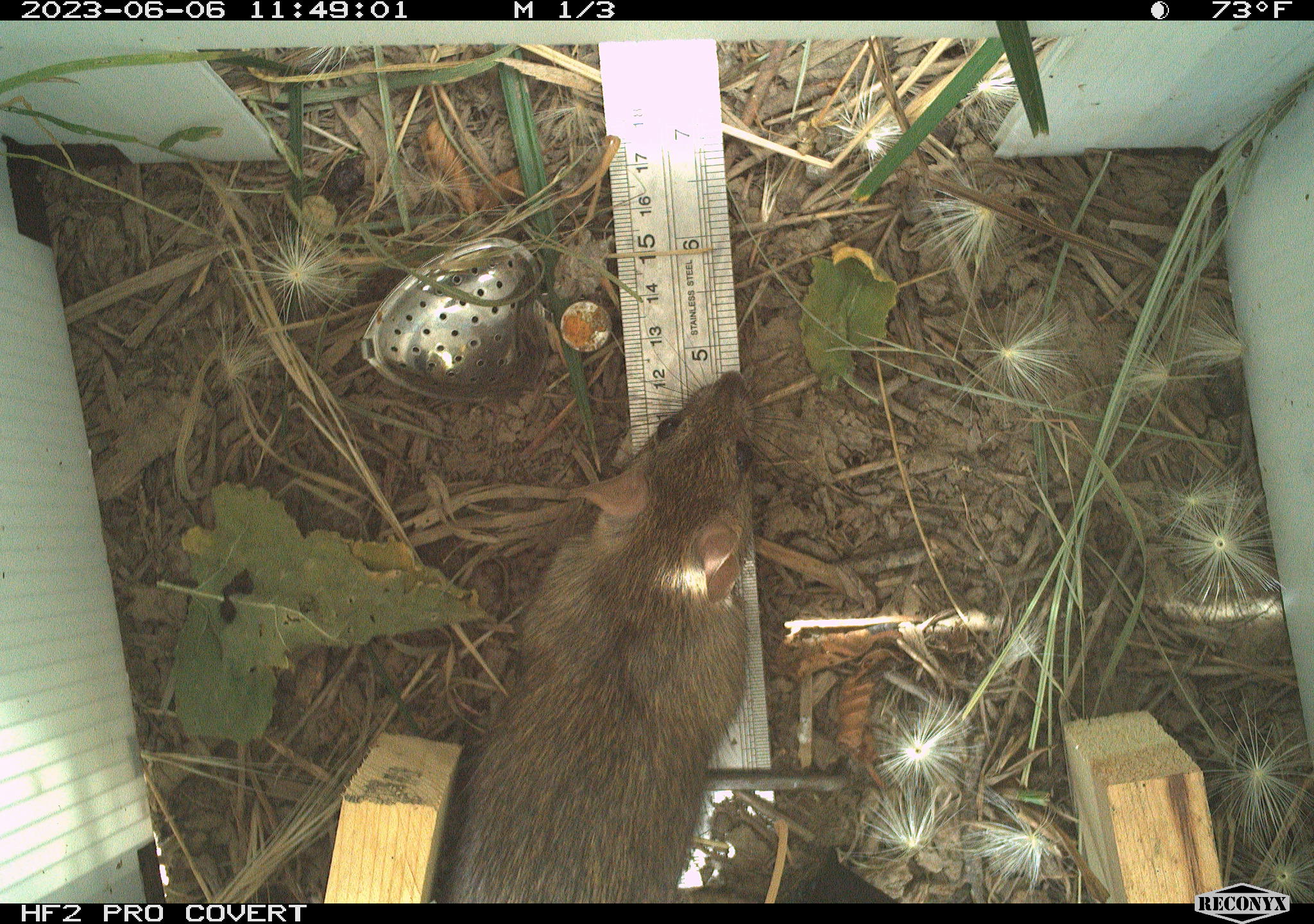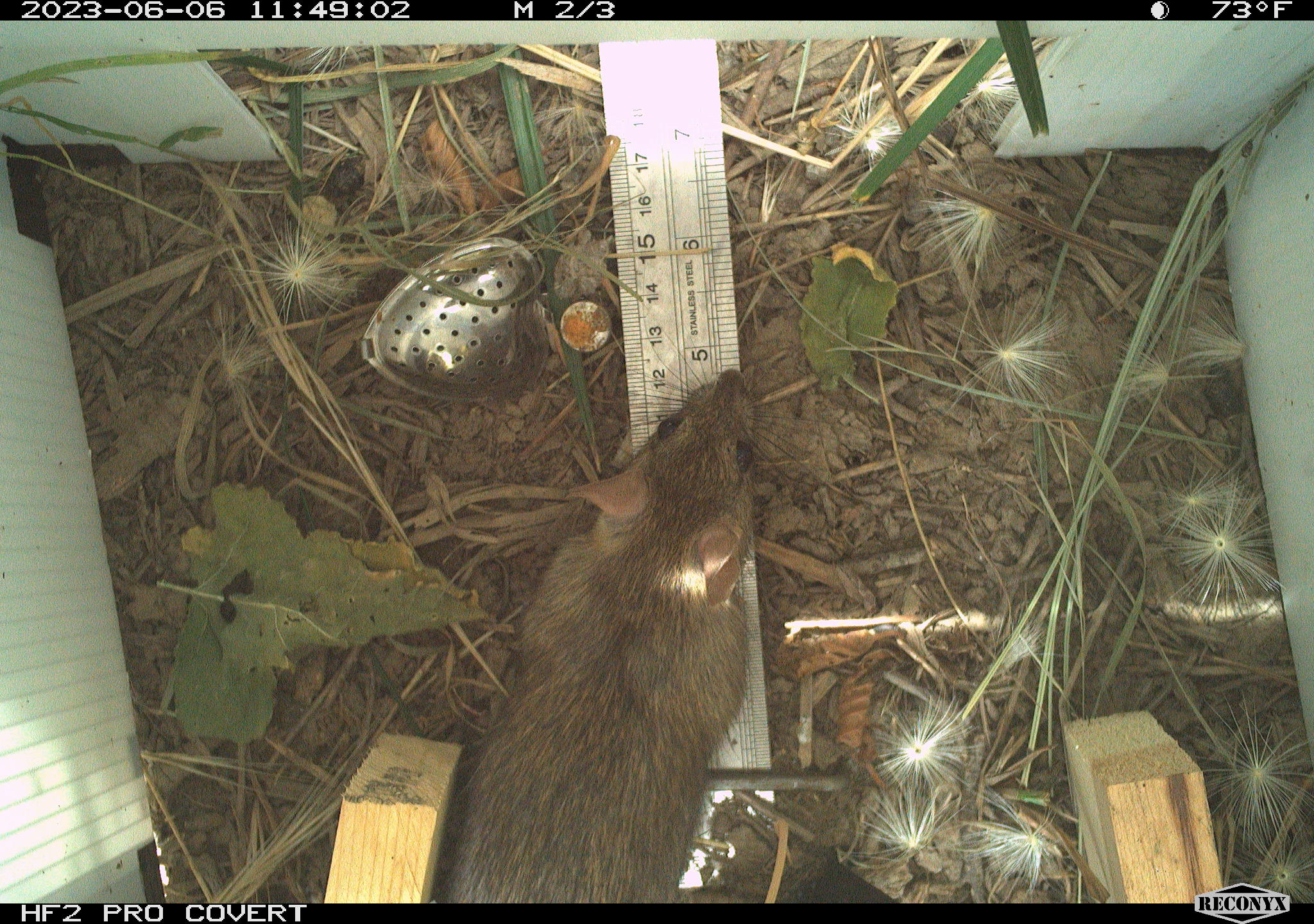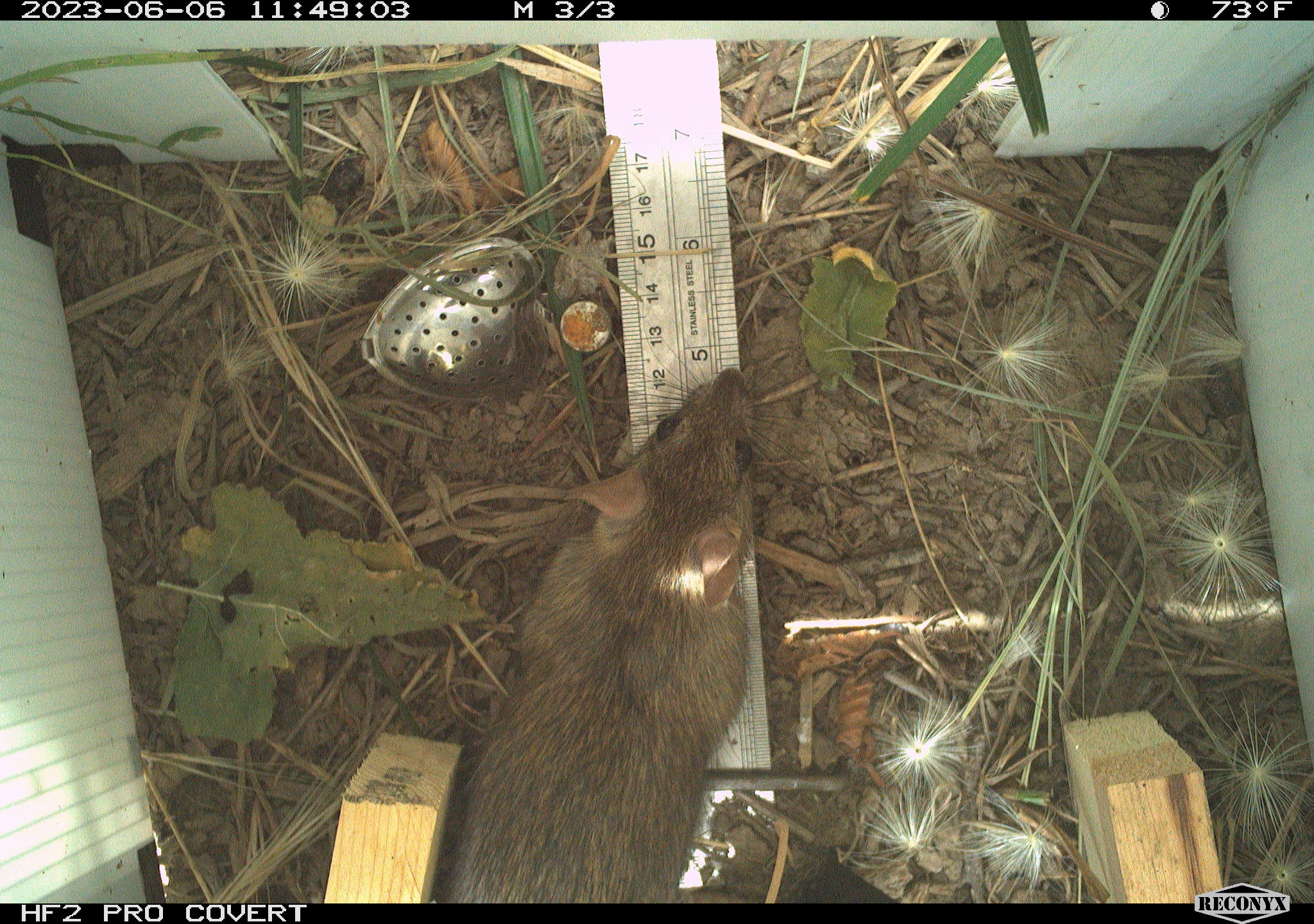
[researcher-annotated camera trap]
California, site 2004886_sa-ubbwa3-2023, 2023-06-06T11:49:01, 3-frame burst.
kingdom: Animalia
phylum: Chordata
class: Mammalia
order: Rodentia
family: Muridae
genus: Rattus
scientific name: Rattus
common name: rat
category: rattus species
Rattus species (rat) (Rattus).